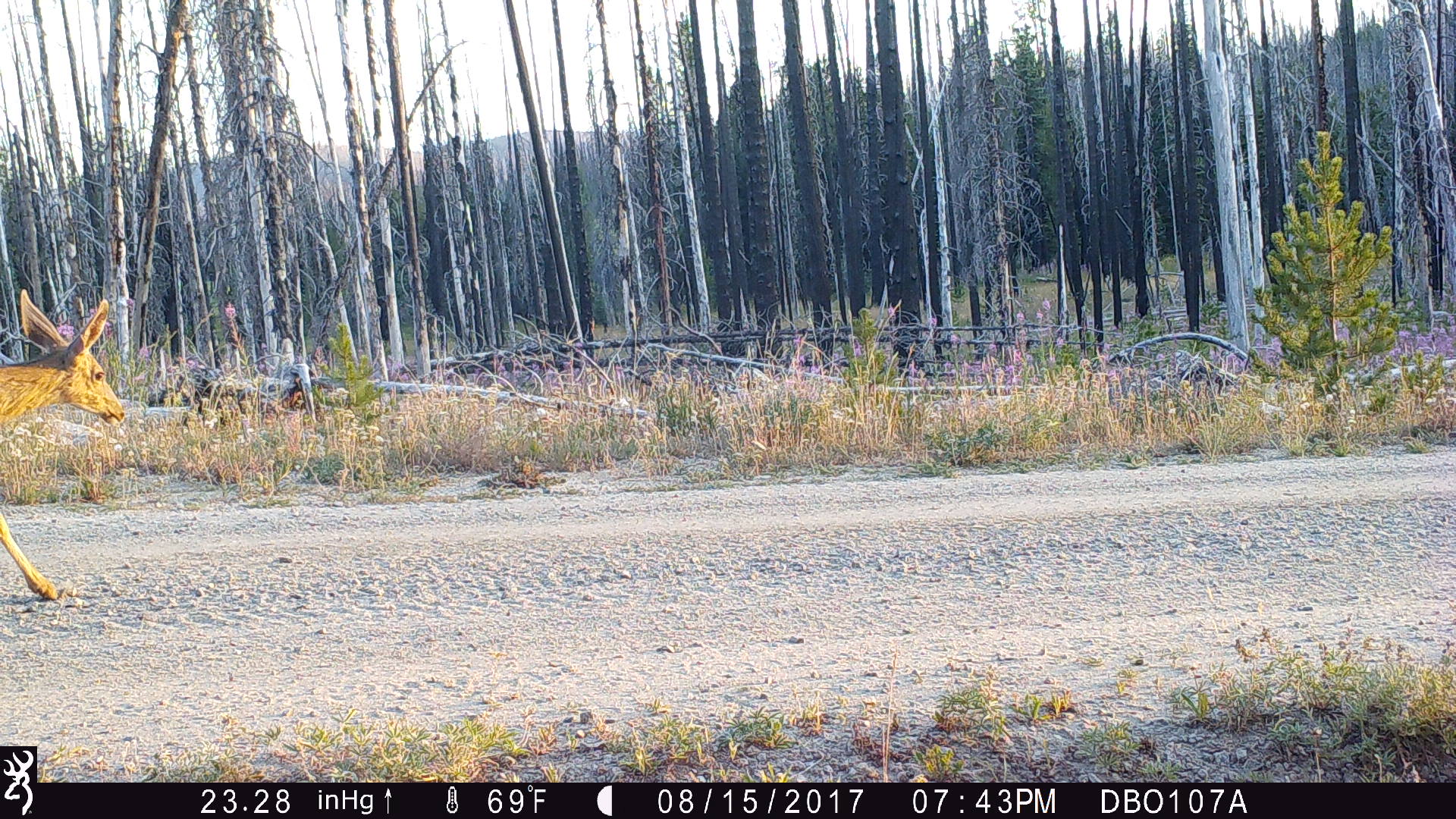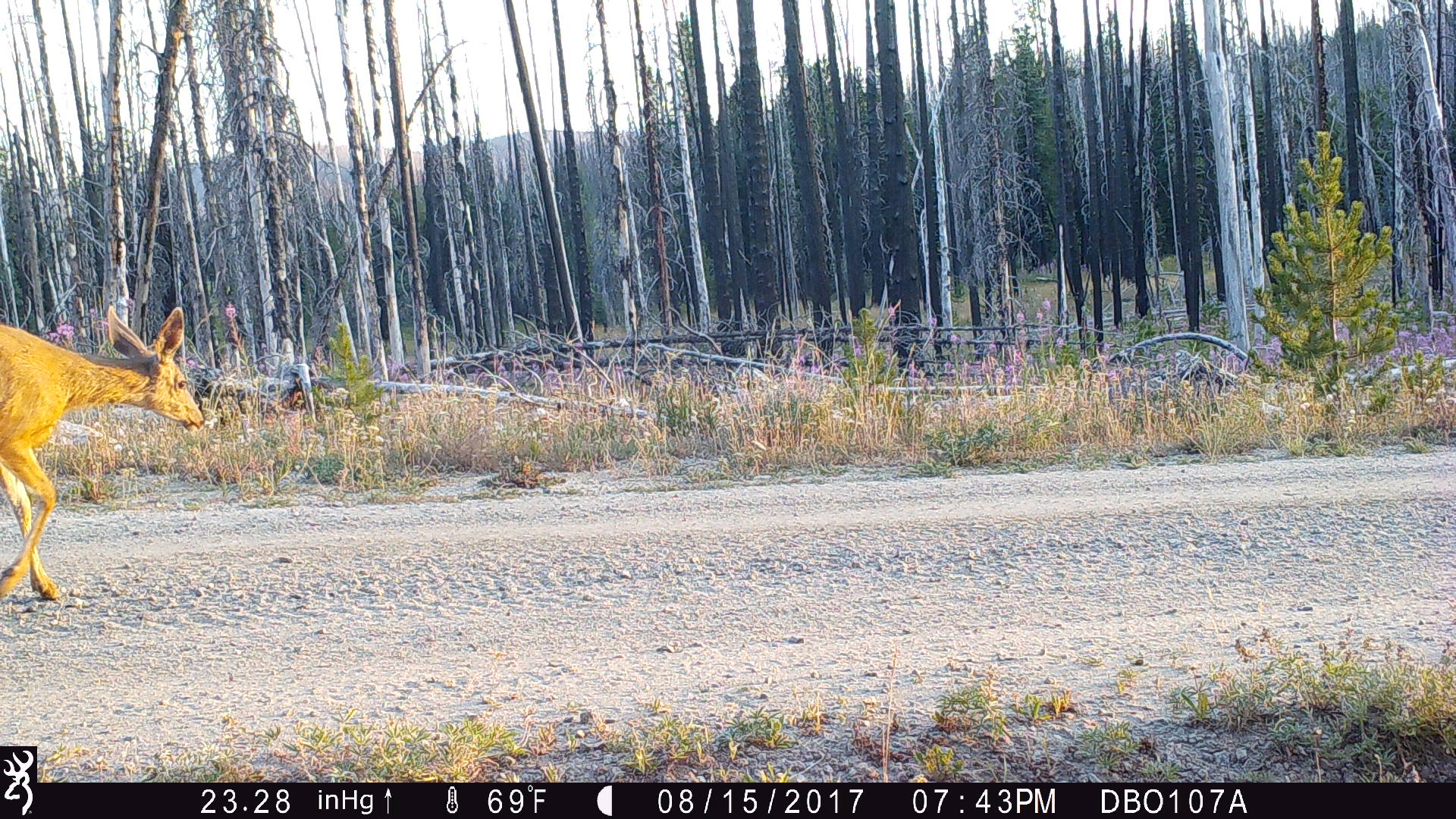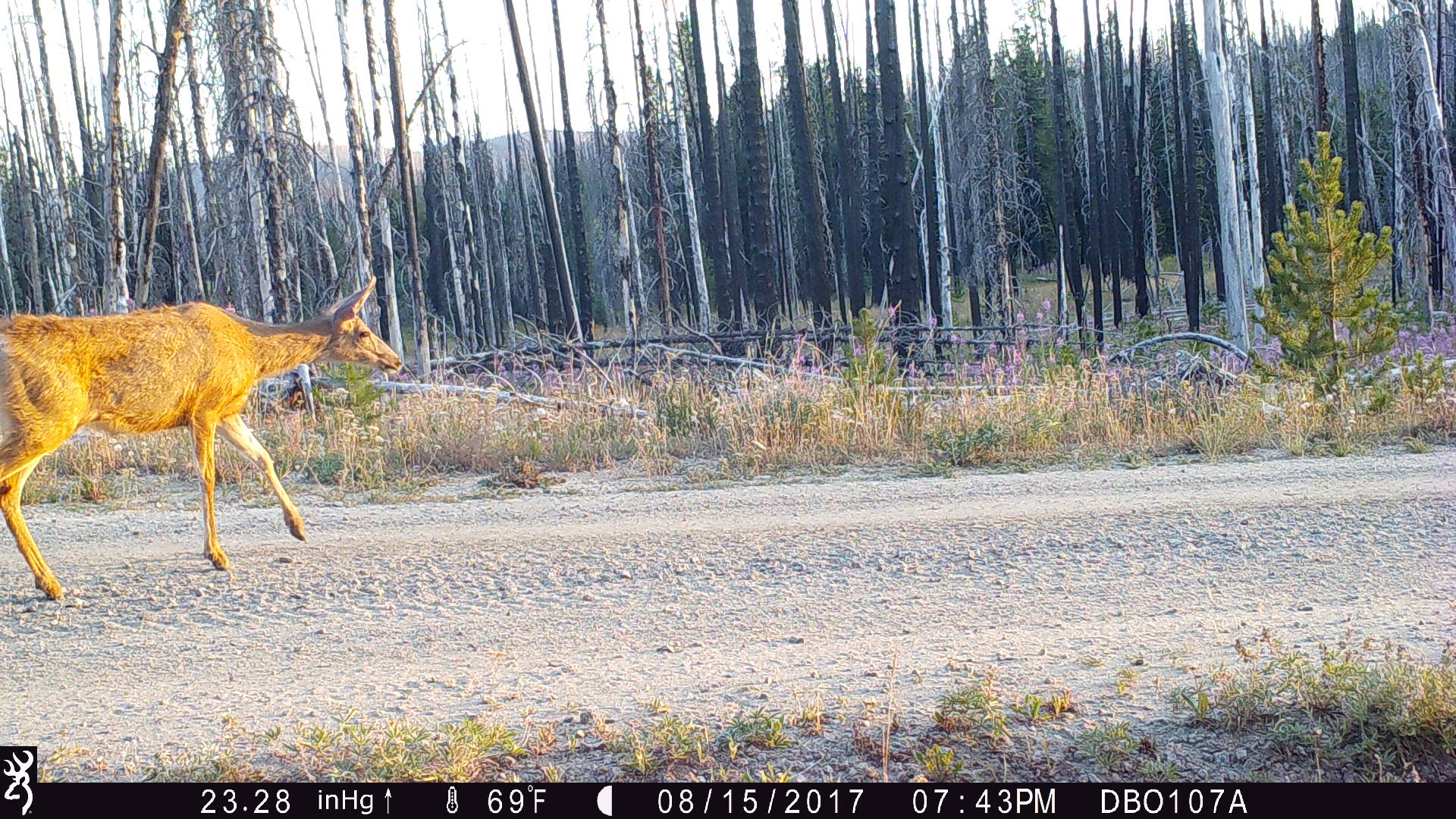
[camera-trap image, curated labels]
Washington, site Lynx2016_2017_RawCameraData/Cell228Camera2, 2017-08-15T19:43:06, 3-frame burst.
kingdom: Animalia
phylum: Chordata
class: Mammalia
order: Artiodactyla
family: Cervidae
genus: Odocoileus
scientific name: Odocoileus hemionus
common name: mule deer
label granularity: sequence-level